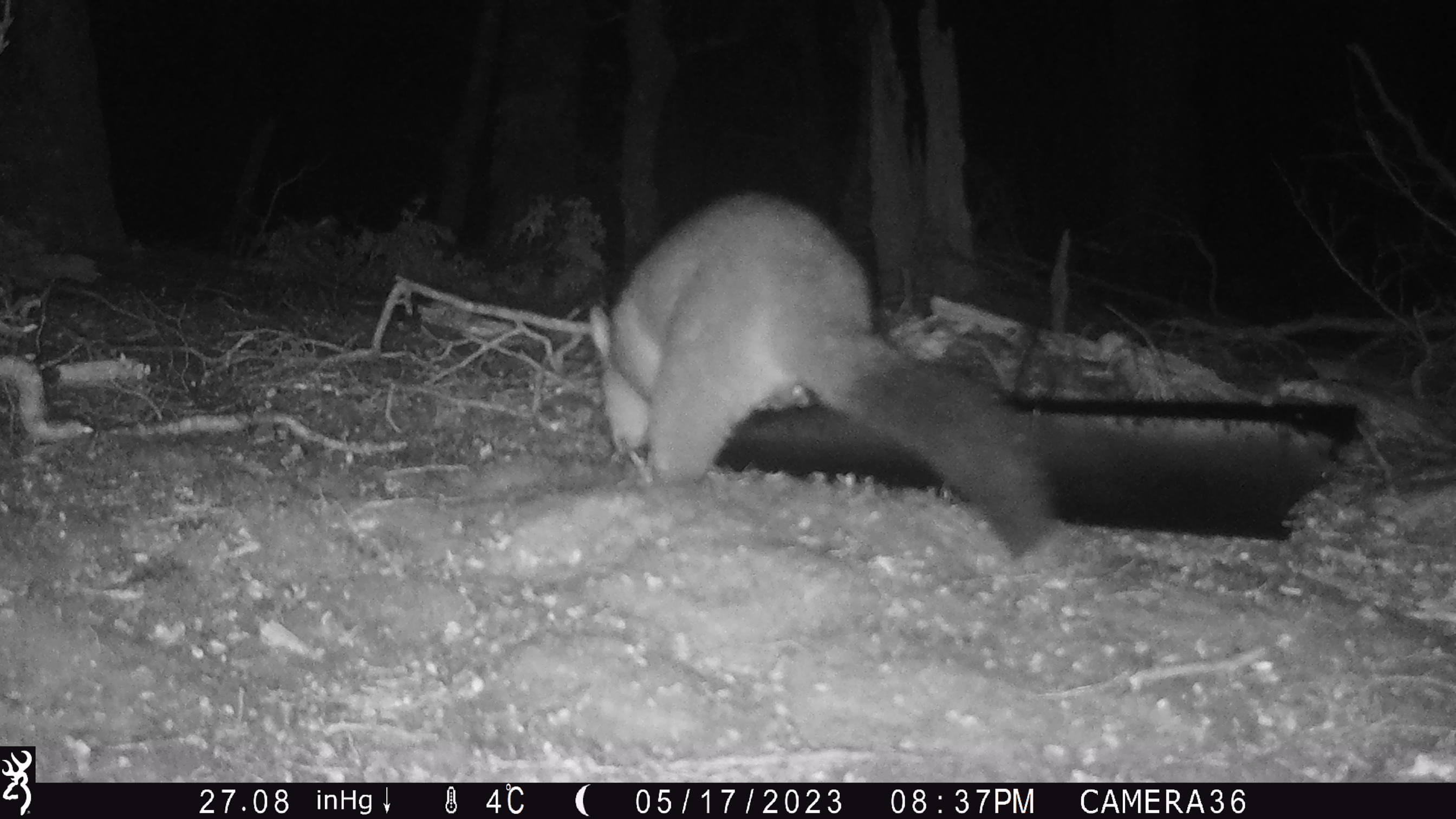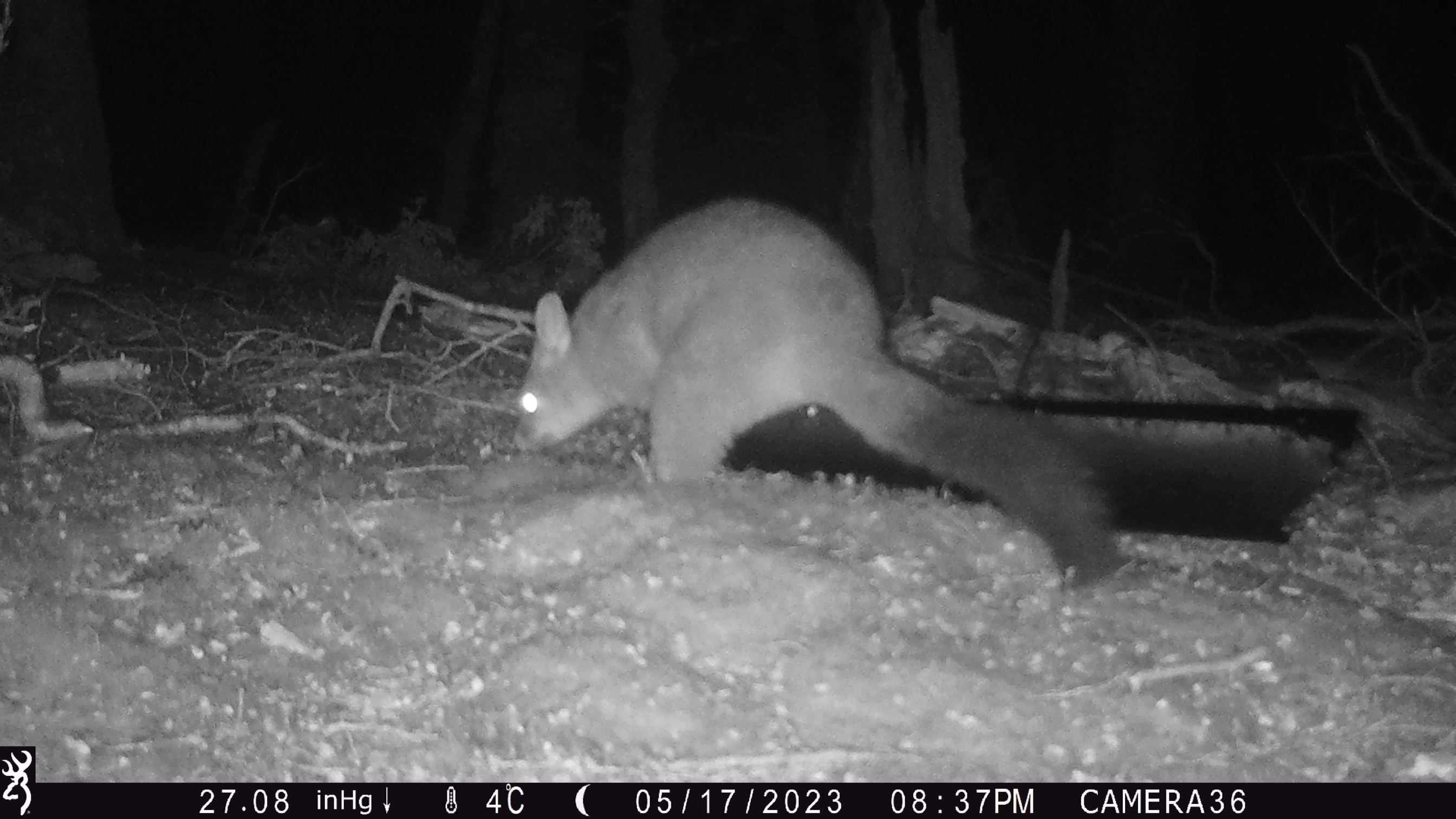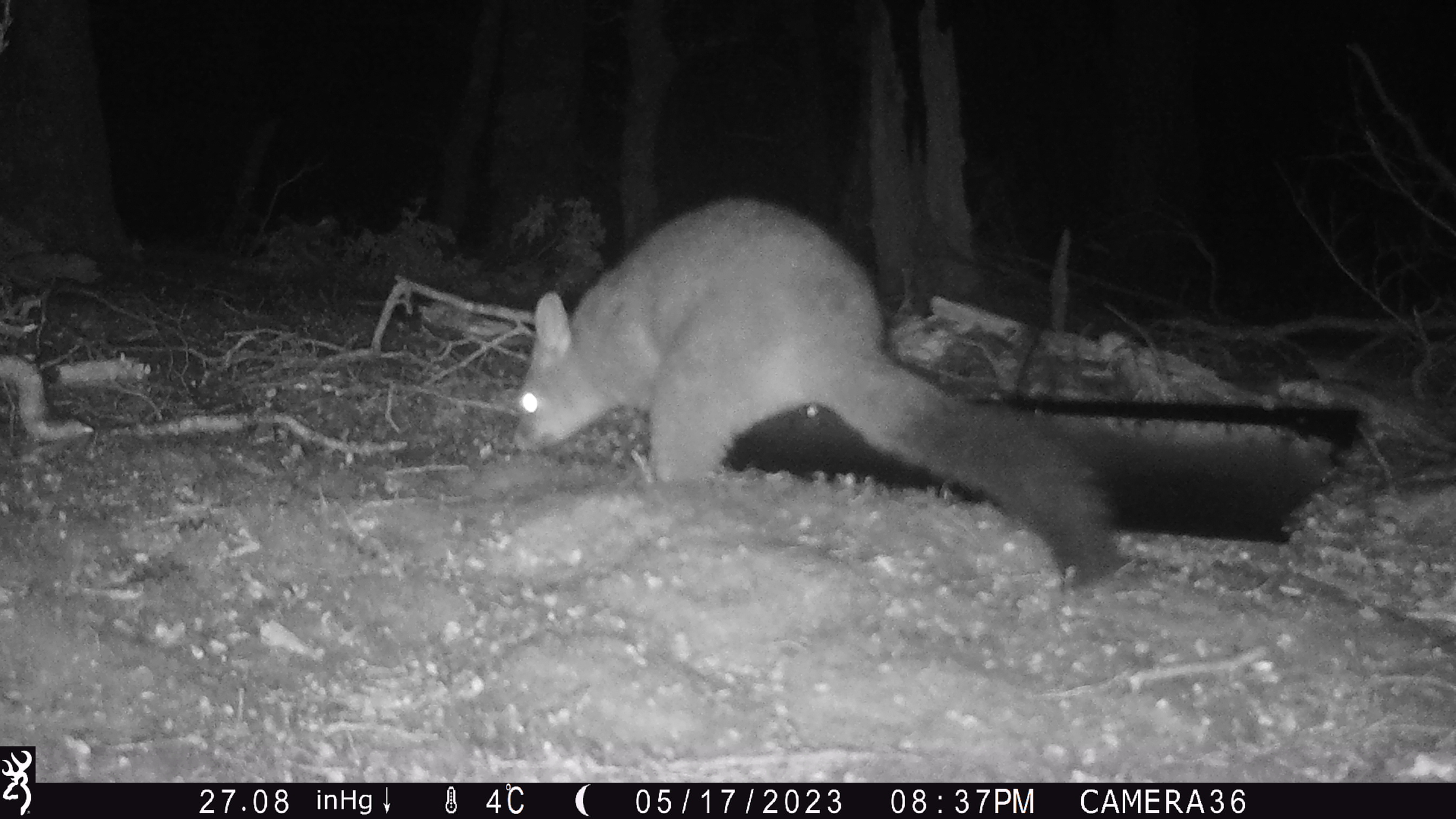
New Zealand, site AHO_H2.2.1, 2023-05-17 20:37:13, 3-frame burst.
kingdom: Animalia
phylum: Chordata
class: Mammalia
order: Carnivora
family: Mustelidae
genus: Mustela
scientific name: Mustela erminea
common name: stoat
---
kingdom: Animalia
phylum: Chordata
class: Mammalia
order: Diprotodontia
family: Phalangeridae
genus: Trichosurus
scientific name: Trichosurus vulpecula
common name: common brushtail possum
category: possum